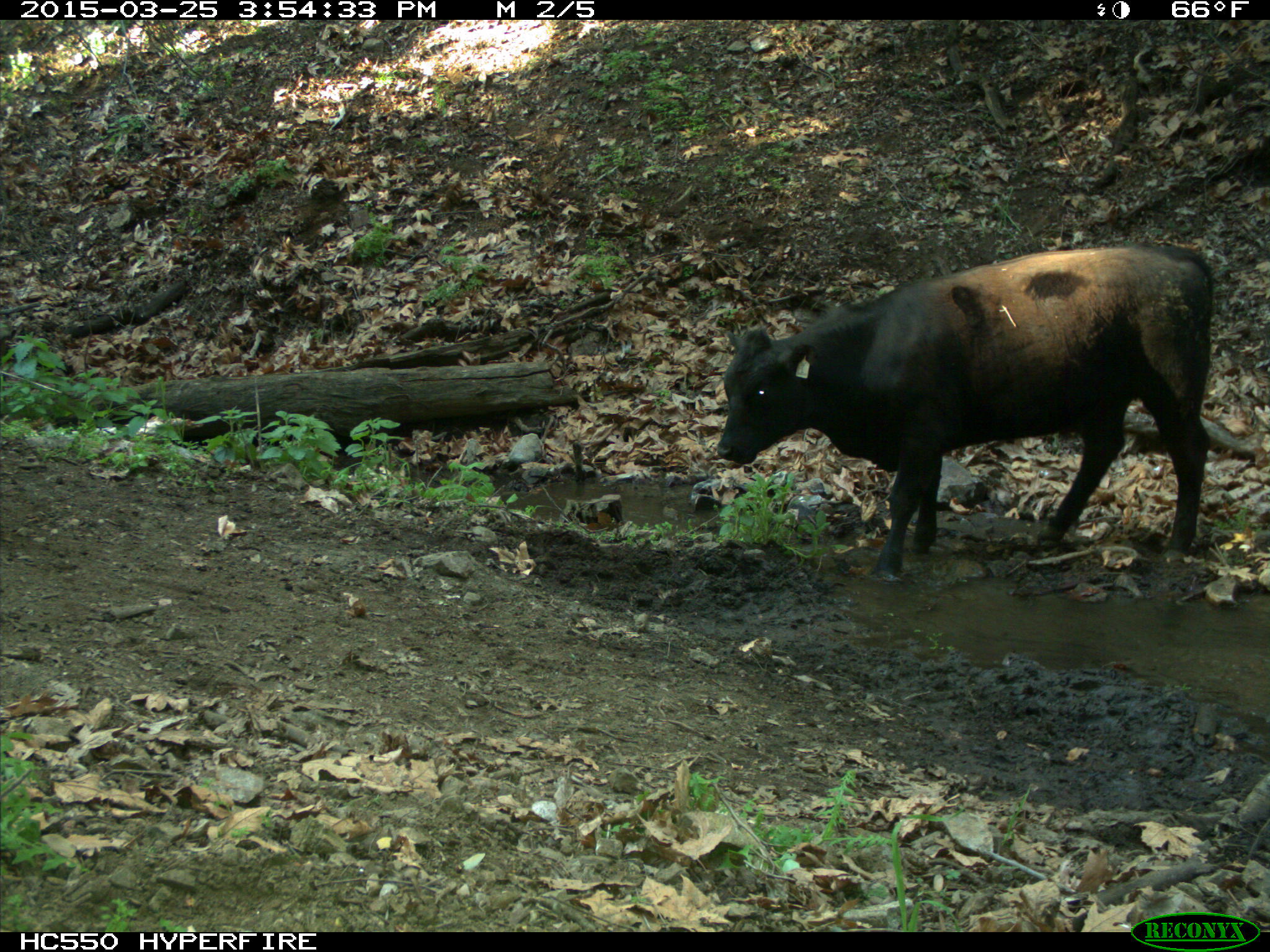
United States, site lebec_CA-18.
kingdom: Animalia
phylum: Chordata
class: Mammalia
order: Artiodactyla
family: Bovidae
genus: Bos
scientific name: Bos taurus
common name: domestic cow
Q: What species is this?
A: Bos taurus (domestic cow).